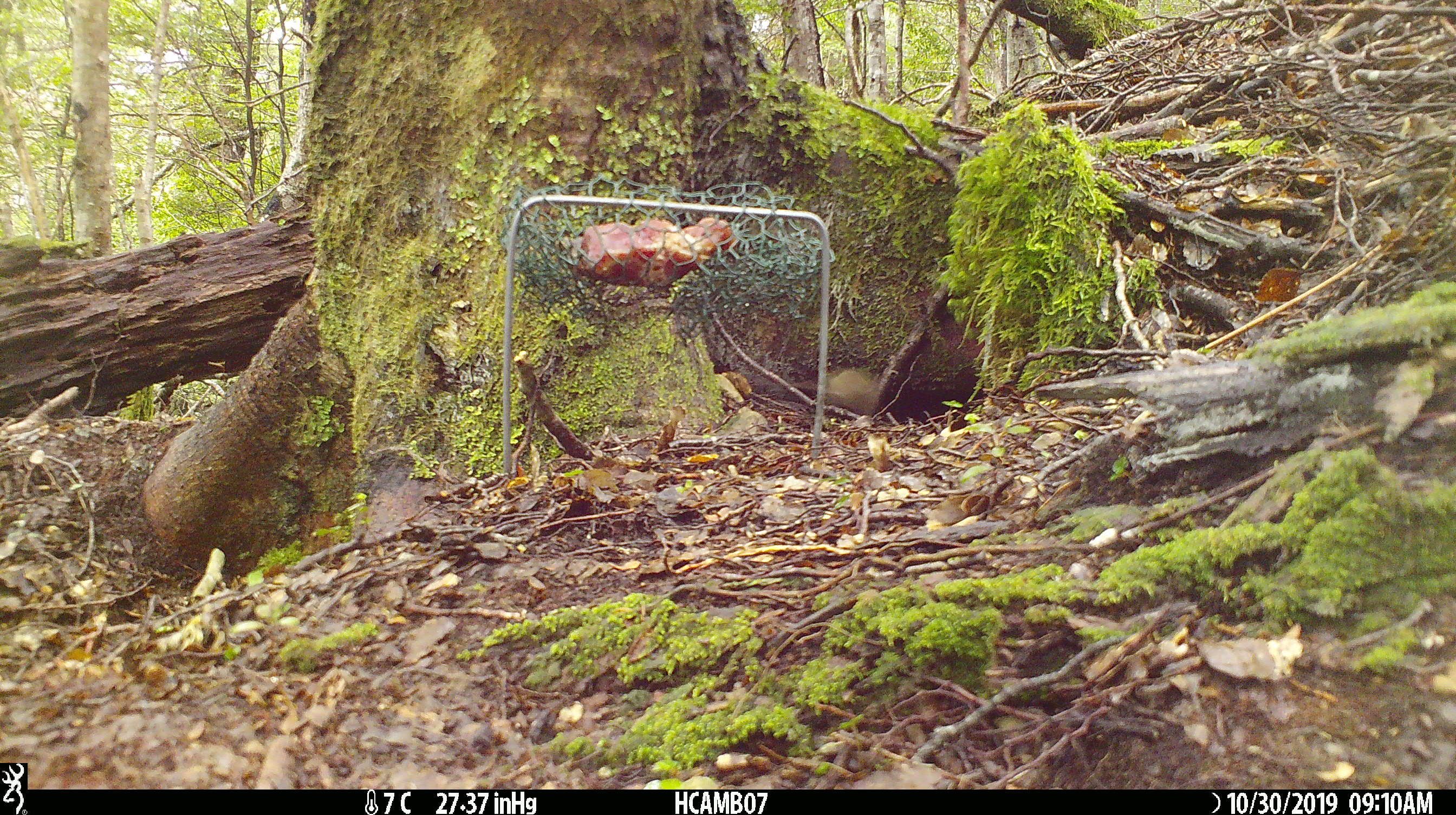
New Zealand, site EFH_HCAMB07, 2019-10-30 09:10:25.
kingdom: Animalia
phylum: Chordata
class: Mammalia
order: Rodentia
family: Muridae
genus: Mus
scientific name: Mus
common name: mouse